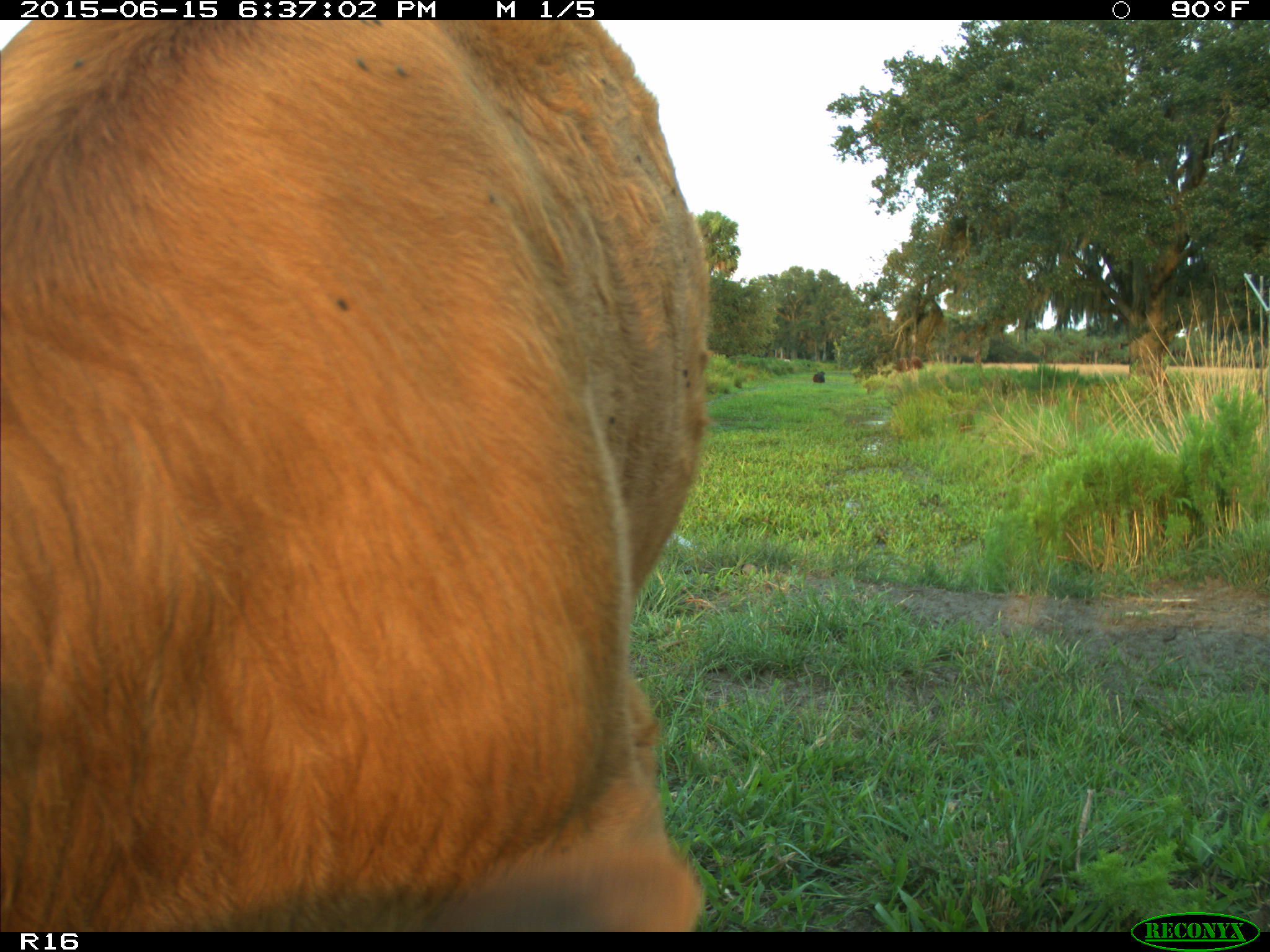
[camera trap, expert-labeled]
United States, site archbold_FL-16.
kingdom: Animalia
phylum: Chordata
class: Mammalia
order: Artiodactyla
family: Bovidae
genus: Bos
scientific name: Bos taurus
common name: domestic cow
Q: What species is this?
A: Bos taurus (domestic cow).